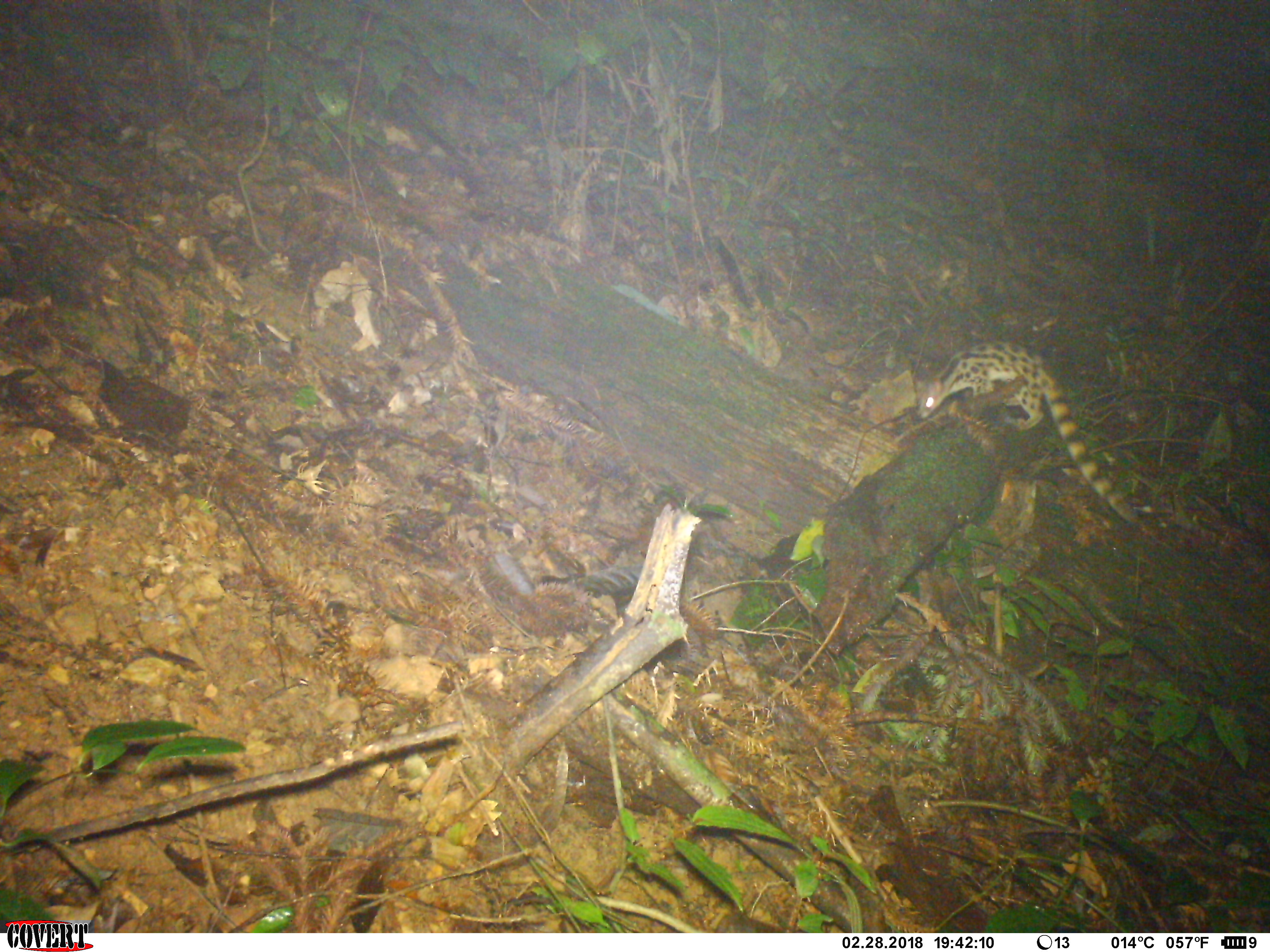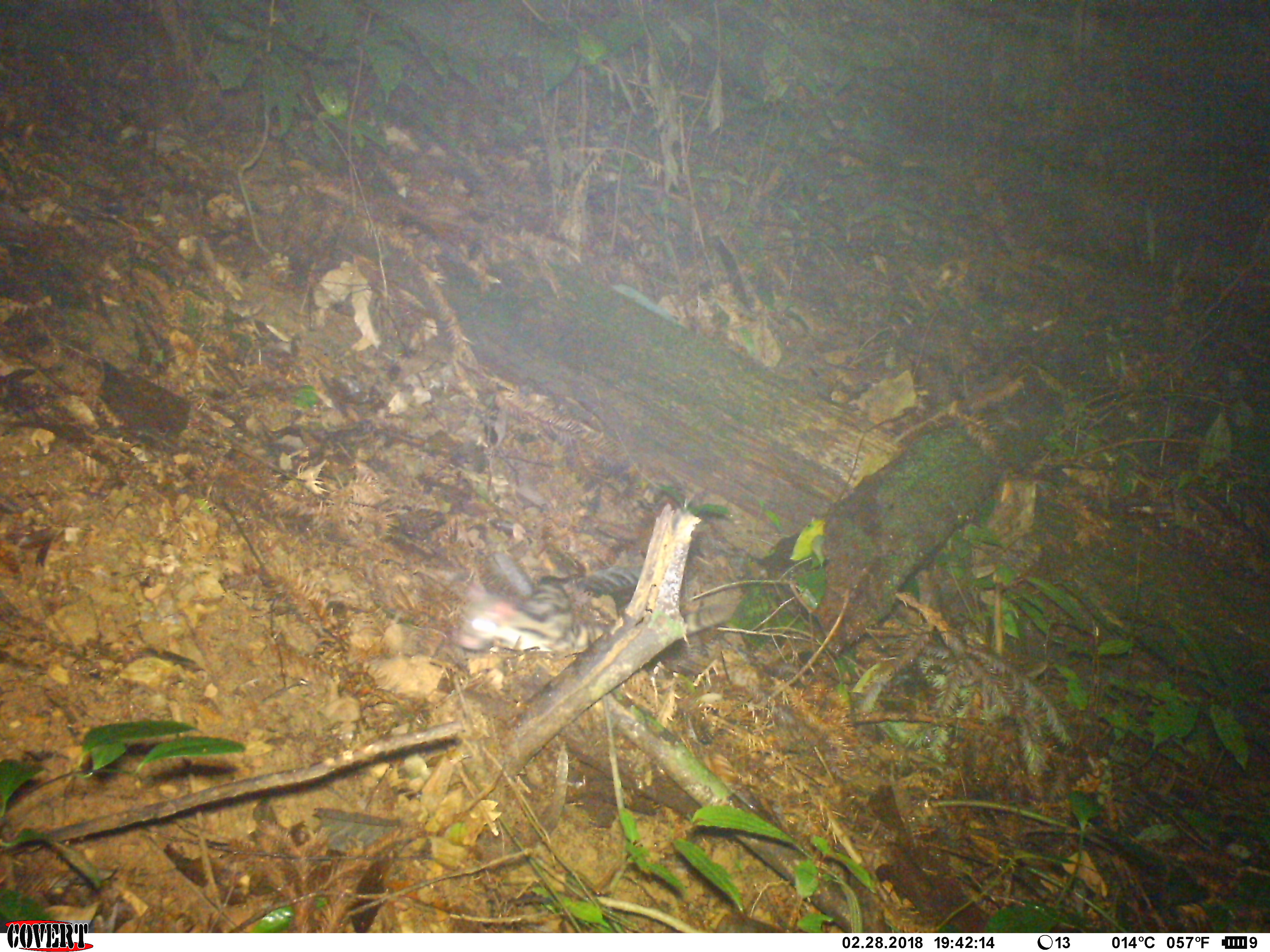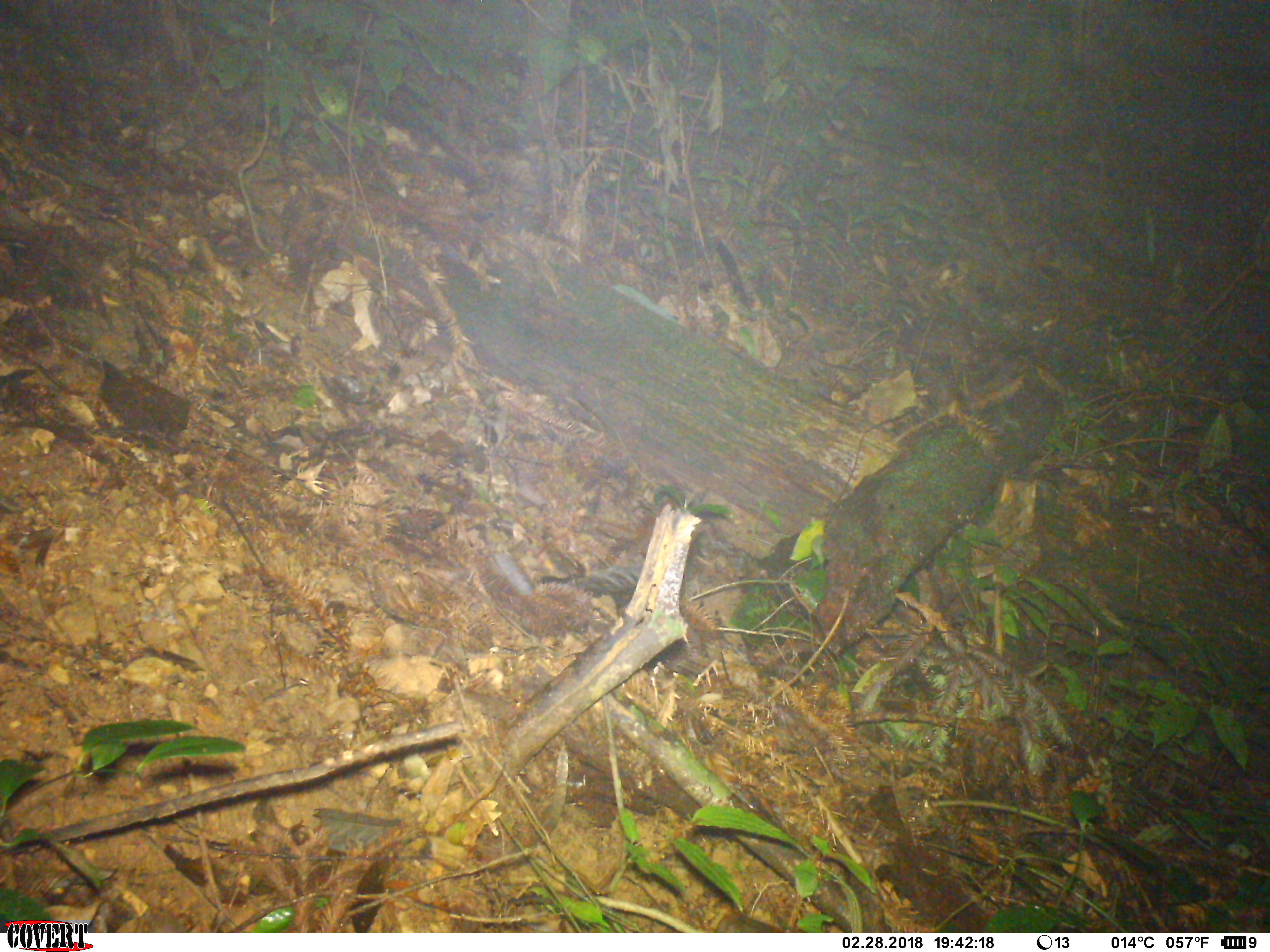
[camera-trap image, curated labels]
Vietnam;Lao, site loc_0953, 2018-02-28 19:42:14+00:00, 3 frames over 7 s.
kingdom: Animalia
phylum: Chordata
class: Mammalia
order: Carnivora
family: Prionodontidae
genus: Prionodon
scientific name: Prionodon pardicolor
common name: spotted linsang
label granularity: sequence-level